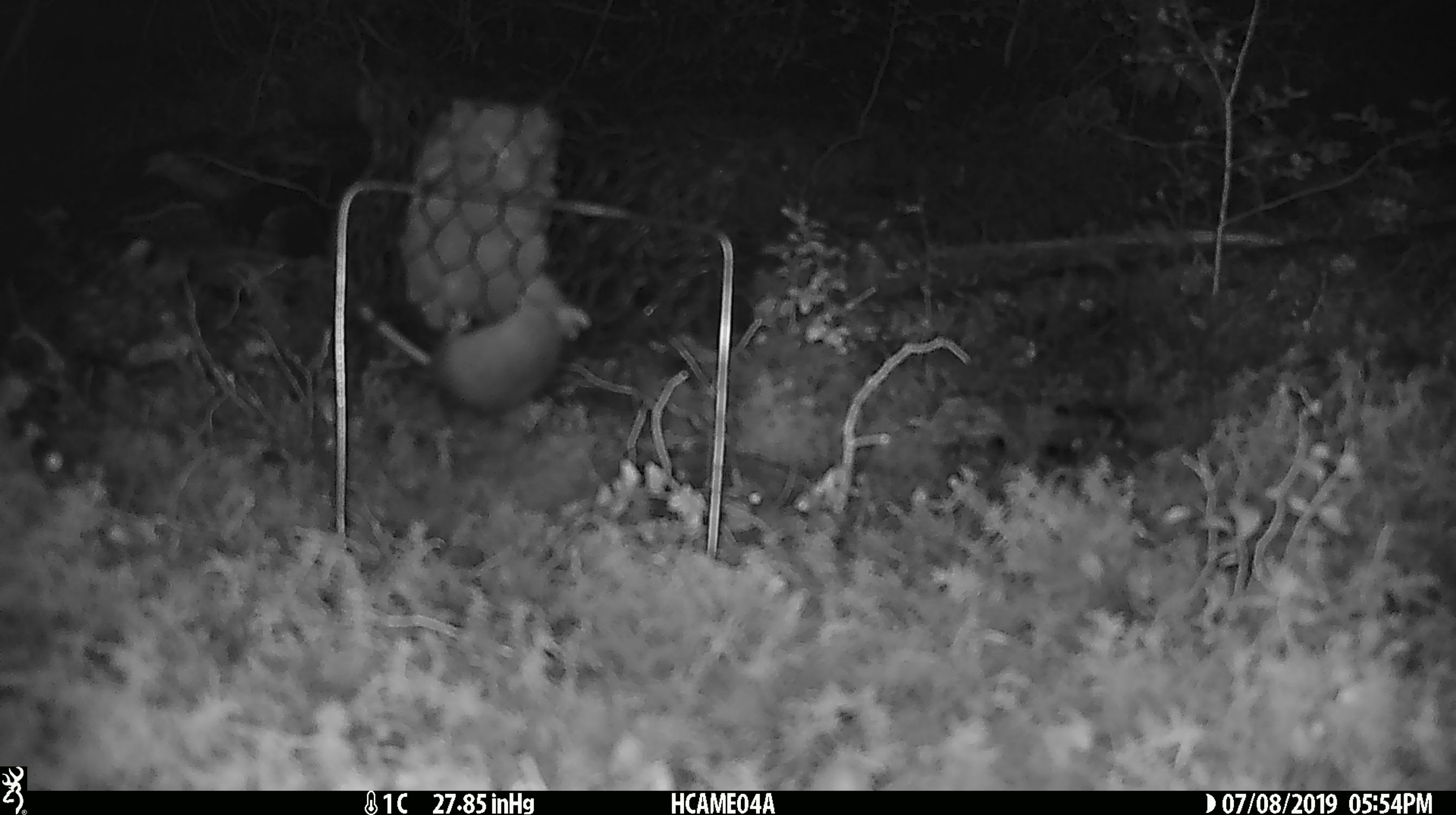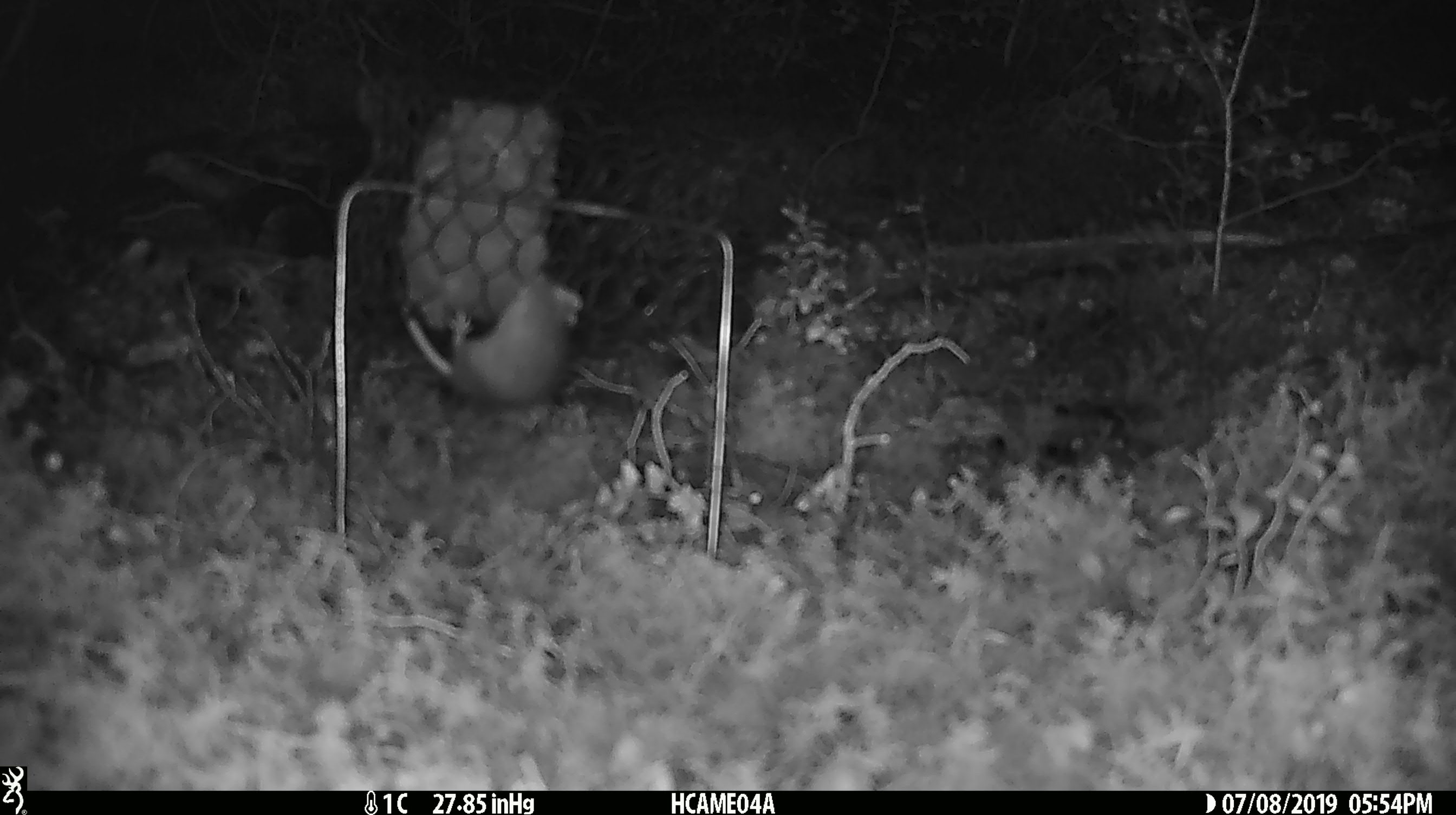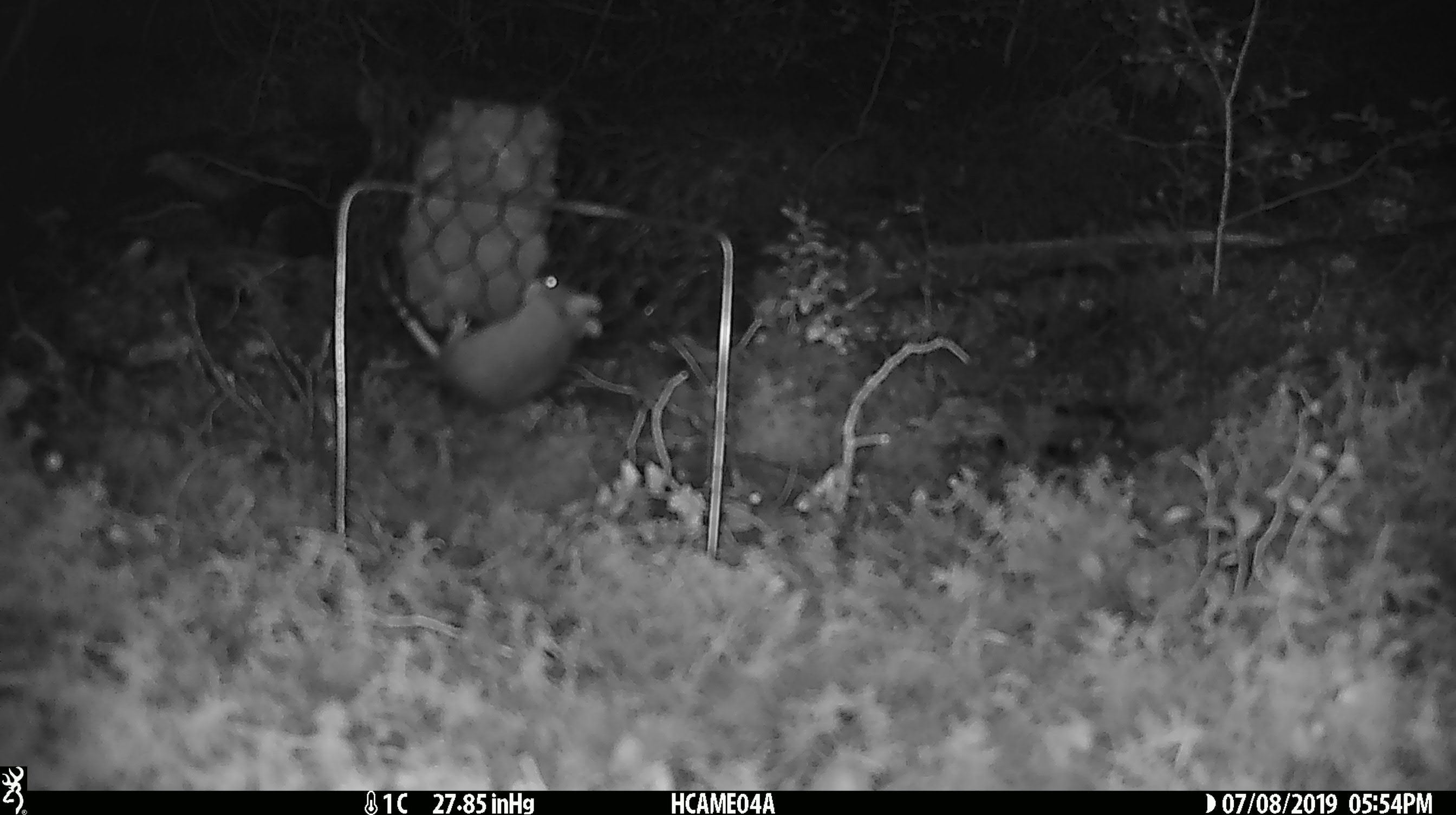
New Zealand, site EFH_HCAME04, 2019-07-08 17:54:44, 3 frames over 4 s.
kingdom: Animalia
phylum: Chordata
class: Mammalia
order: Rodentia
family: Muridae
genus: Mus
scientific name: Mus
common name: mouse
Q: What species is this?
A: Mouse (Mus).